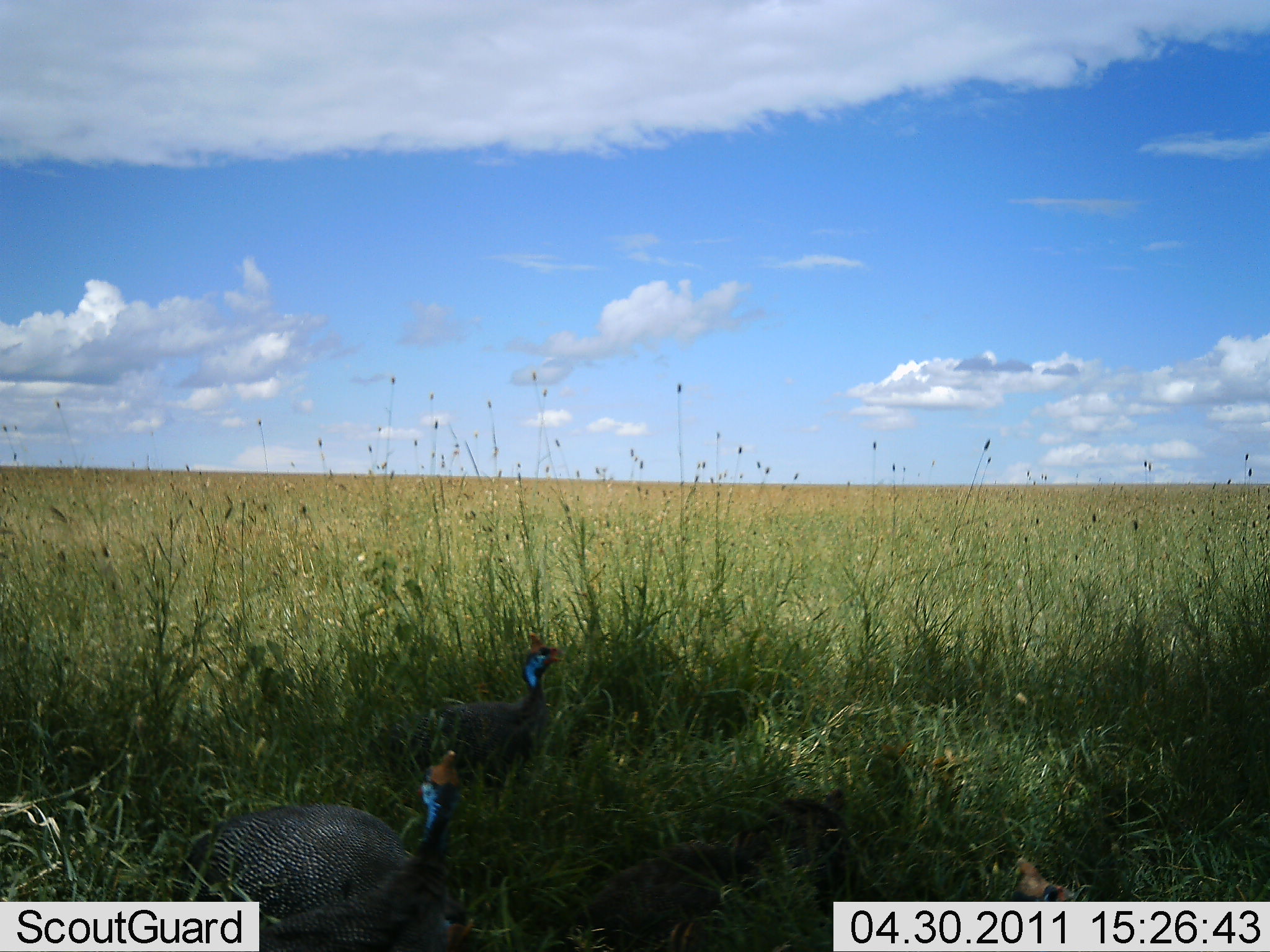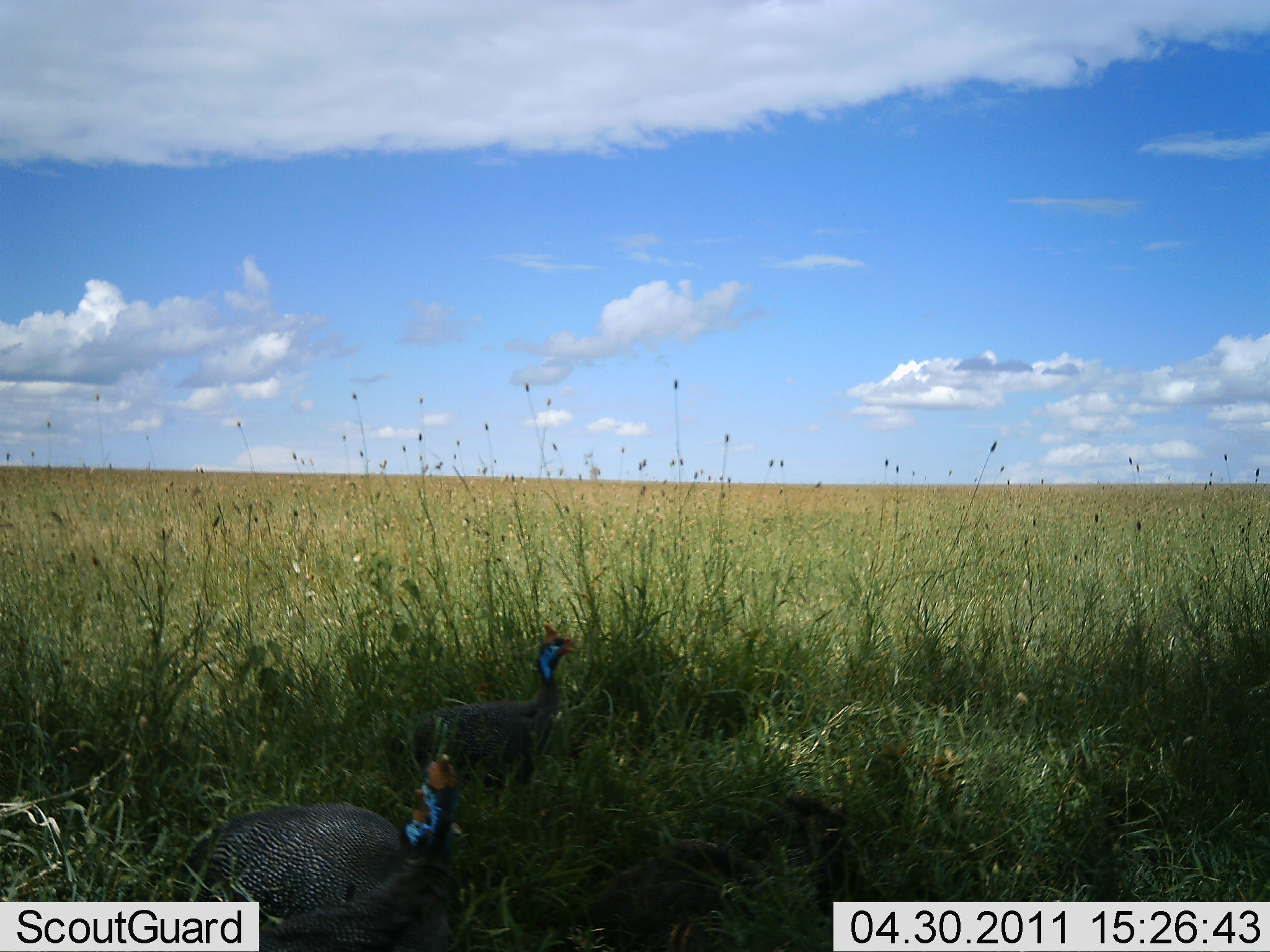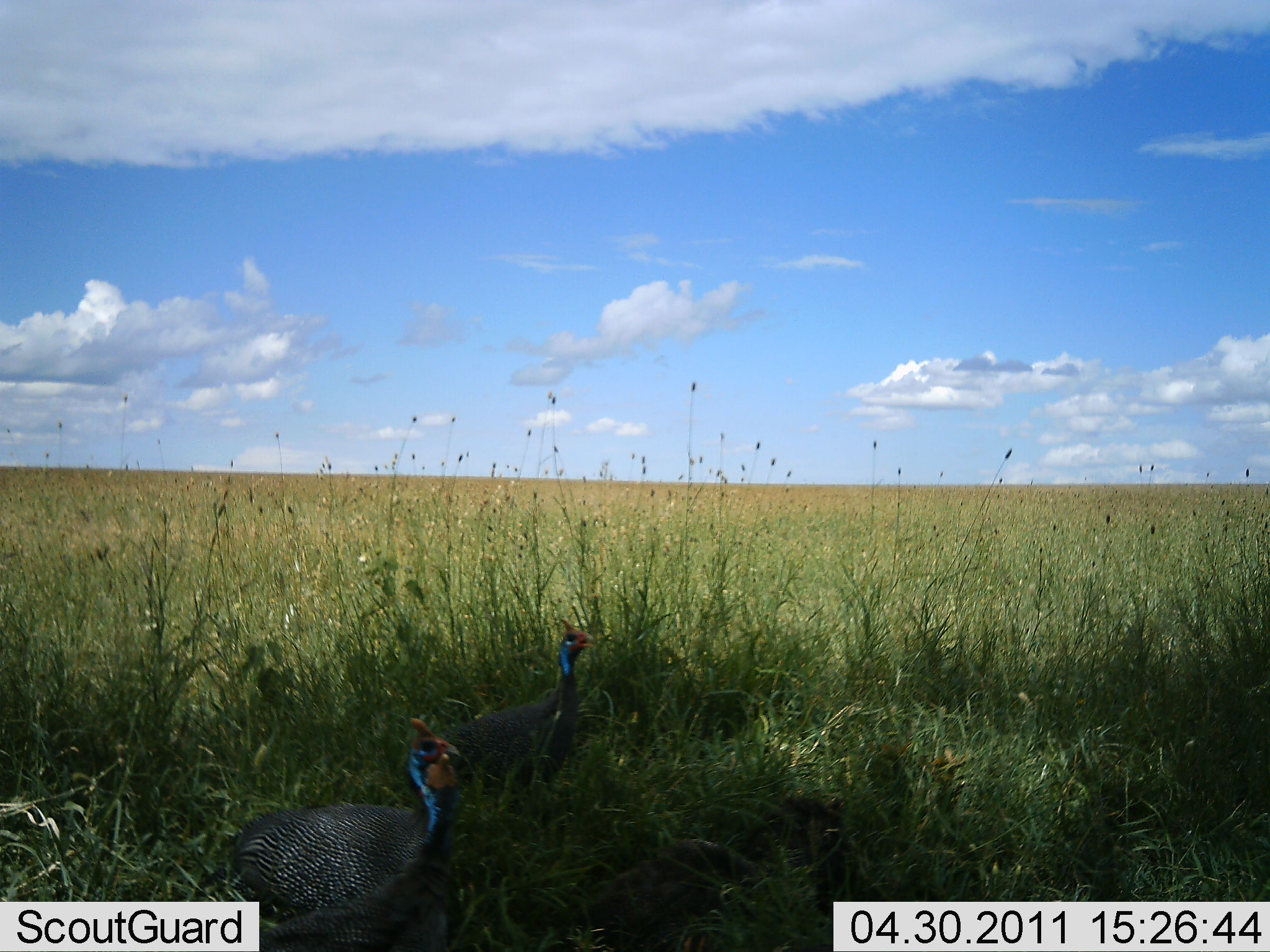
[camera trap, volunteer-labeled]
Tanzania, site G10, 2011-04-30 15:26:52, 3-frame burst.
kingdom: Animalia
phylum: Chordata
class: Aves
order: Galliformes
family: Numididae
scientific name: Numididae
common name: guinea fowl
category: guineafowl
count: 2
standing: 58%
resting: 17%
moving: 33%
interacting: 0%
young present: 0%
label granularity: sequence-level